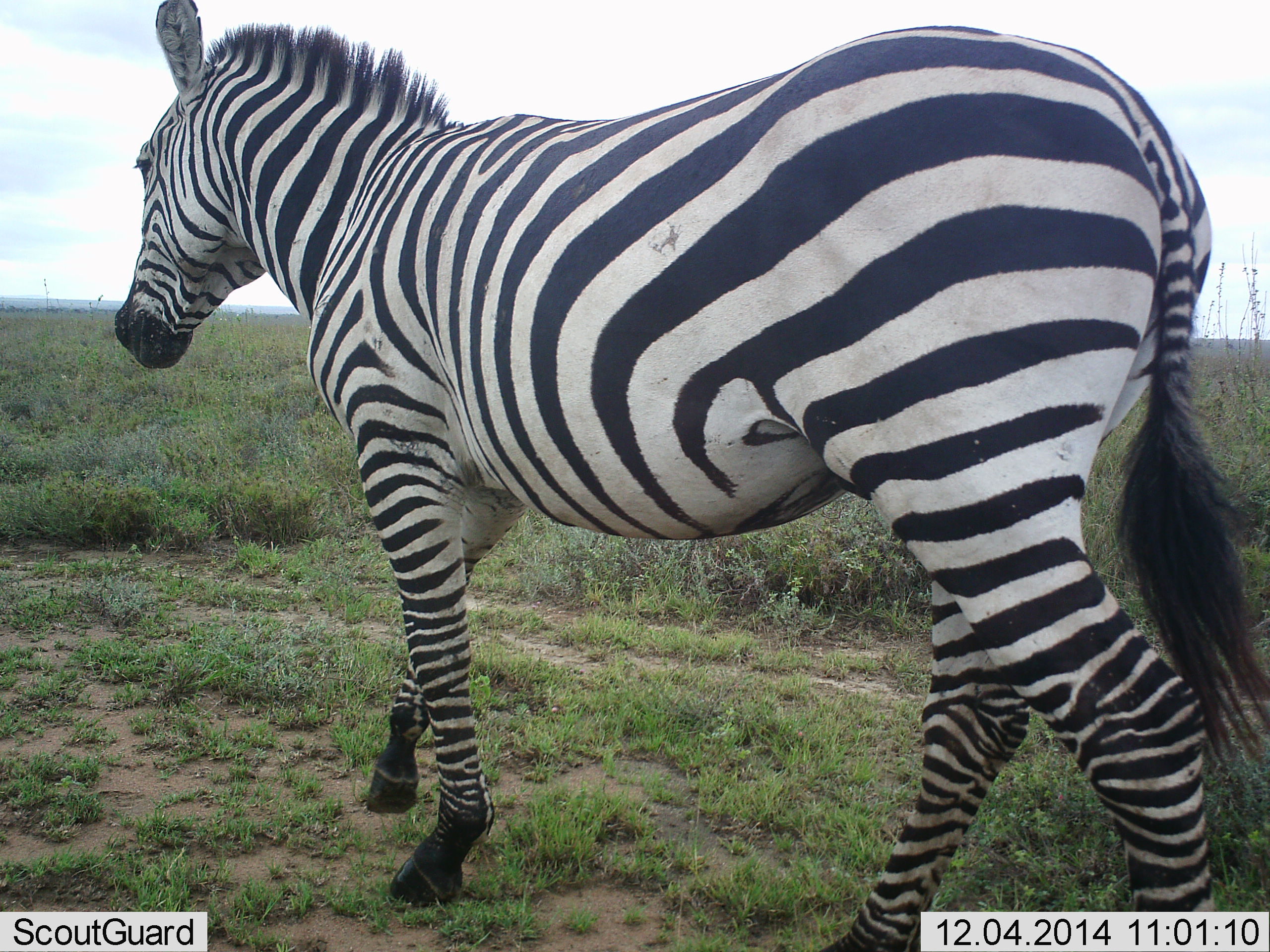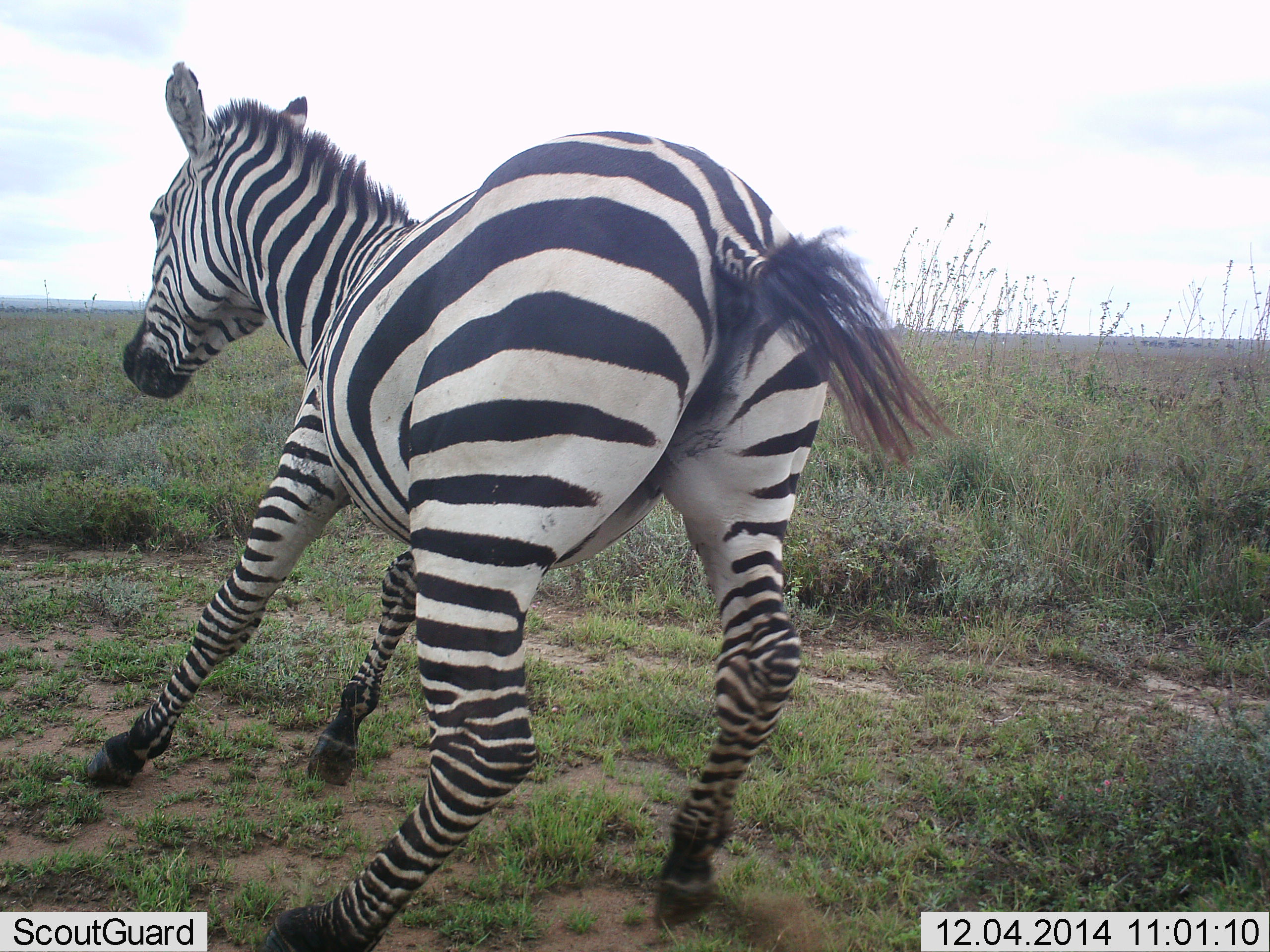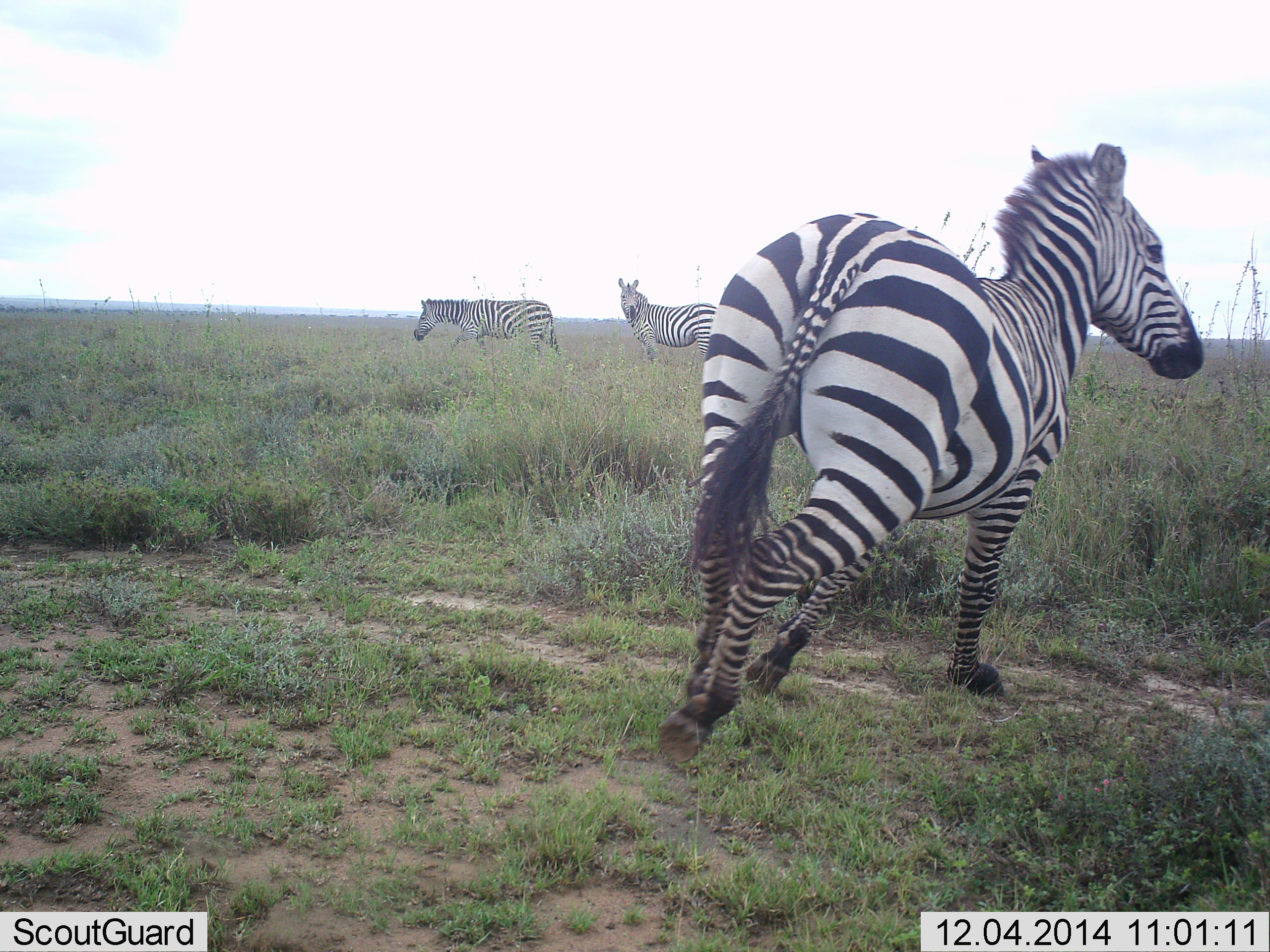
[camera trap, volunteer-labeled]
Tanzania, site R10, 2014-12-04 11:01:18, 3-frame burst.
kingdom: Animalia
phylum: Chordata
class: Mammalia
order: Perissodactyla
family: Equidae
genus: Equus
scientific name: Equus quagga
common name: plains zebra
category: zebra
Zebra (plains zebra) (Equus quagga), count 3. Behavior (volunteer vote fractions): standing 70%, resting 0%, moving 100%, interacting 10%. Young present (vote fraction): 0%. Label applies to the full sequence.